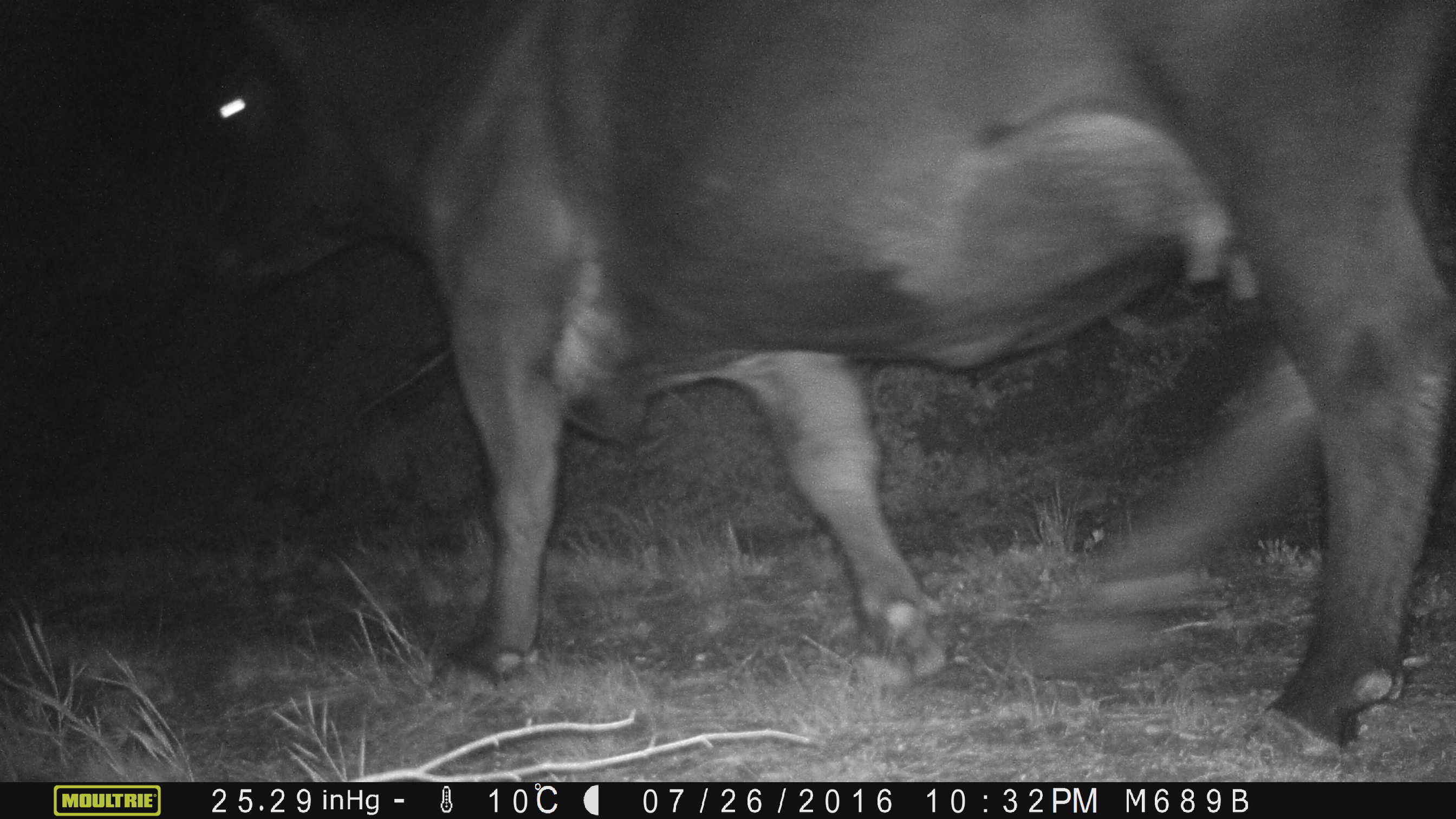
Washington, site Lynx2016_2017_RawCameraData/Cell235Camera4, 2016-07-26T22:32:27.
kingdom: Animalia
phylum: Chordata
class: Mammalia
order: Artiodactyla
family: Bovidae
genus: Bos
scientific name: Bos taurus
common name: domestic cattle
Domestic cattle (Bos taurus). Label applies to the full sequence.